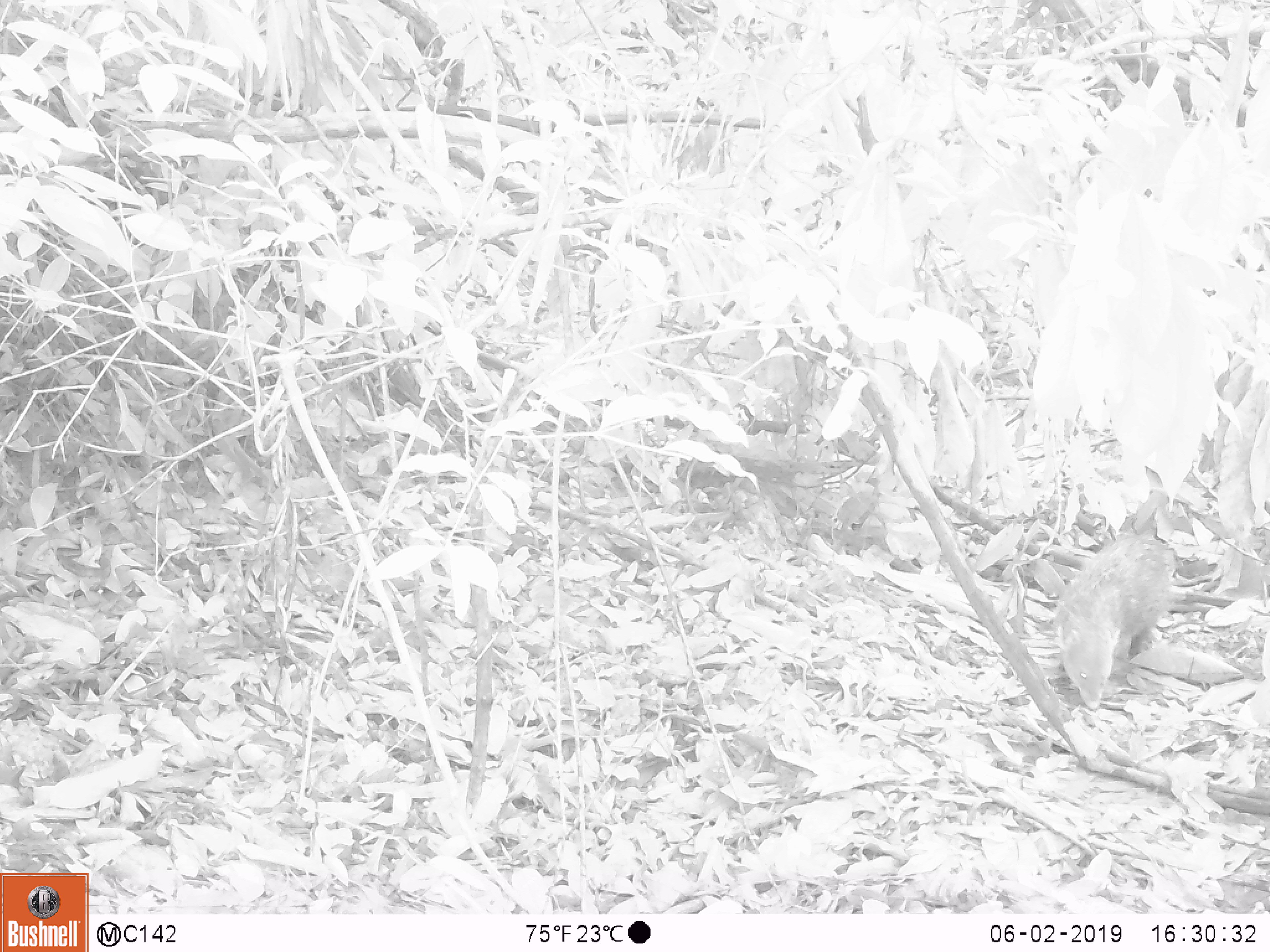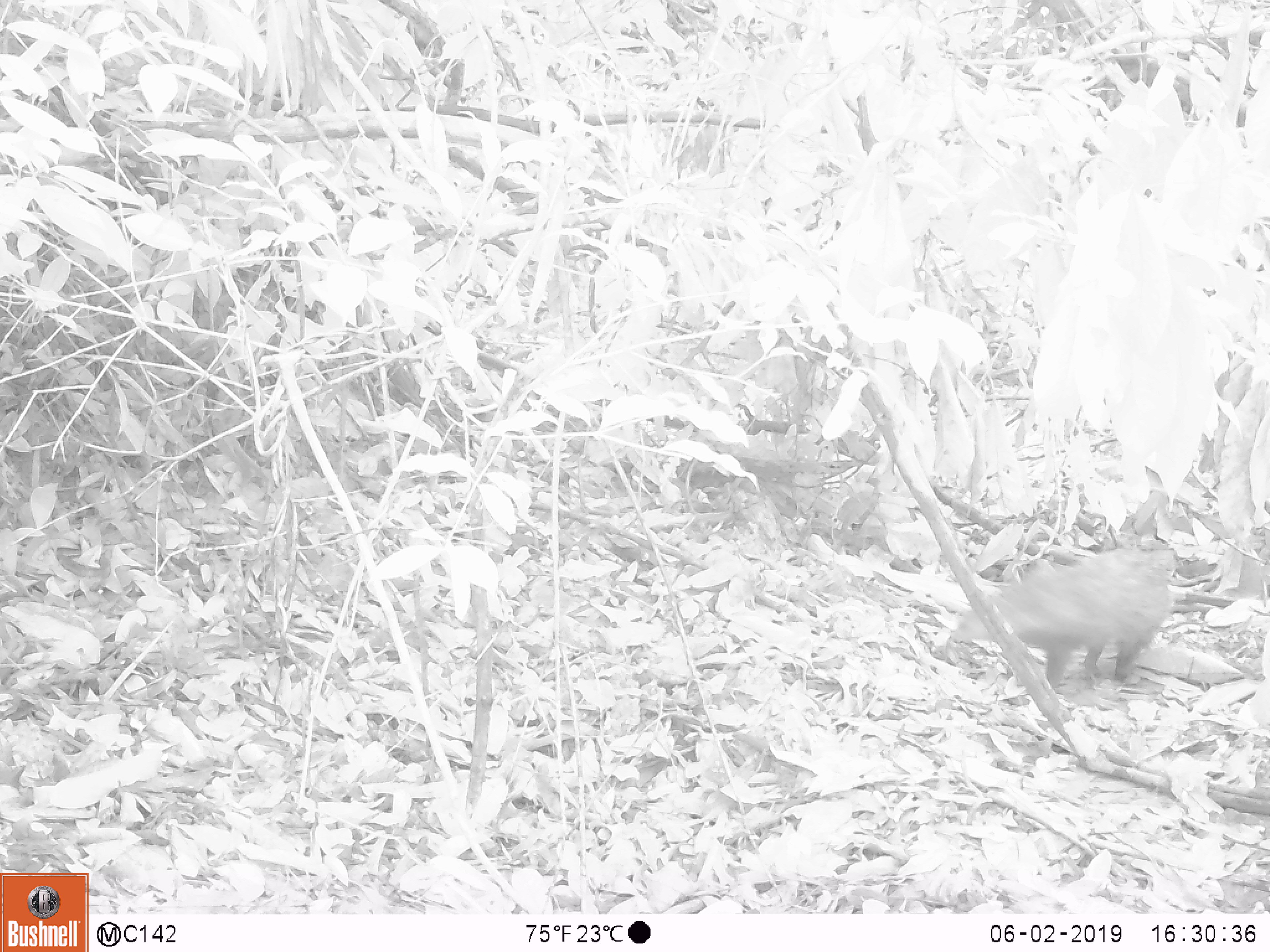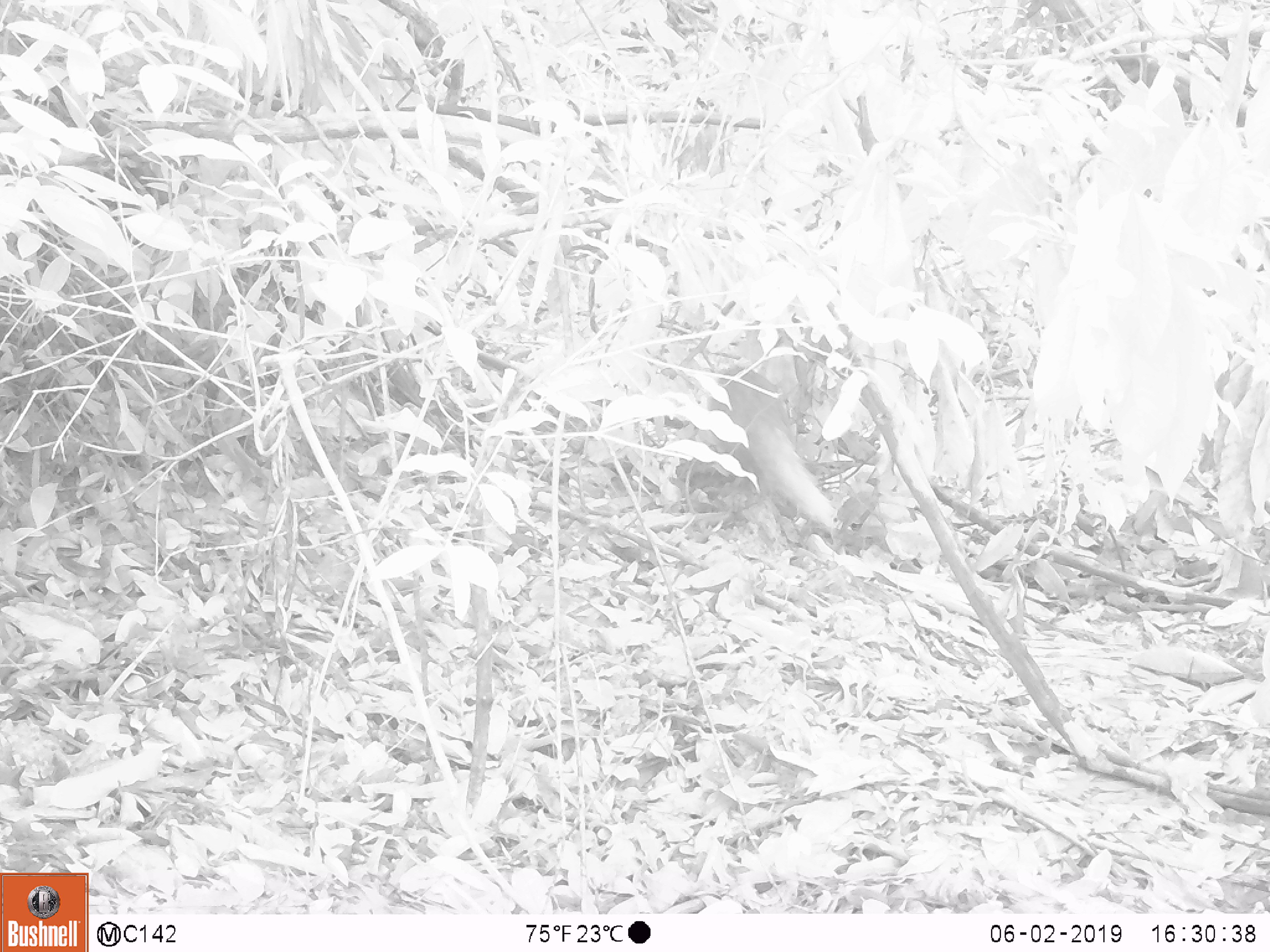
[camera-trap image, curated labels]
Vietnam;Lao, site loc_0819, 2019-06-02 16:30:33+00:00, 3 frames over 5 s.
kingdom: Animalia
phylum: Chordata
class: Mammalia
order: Carnivora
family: Herpestidae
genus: Urva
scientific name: Urva urva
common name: crab-eating mongoose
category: crab eating mongoose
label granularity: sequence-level